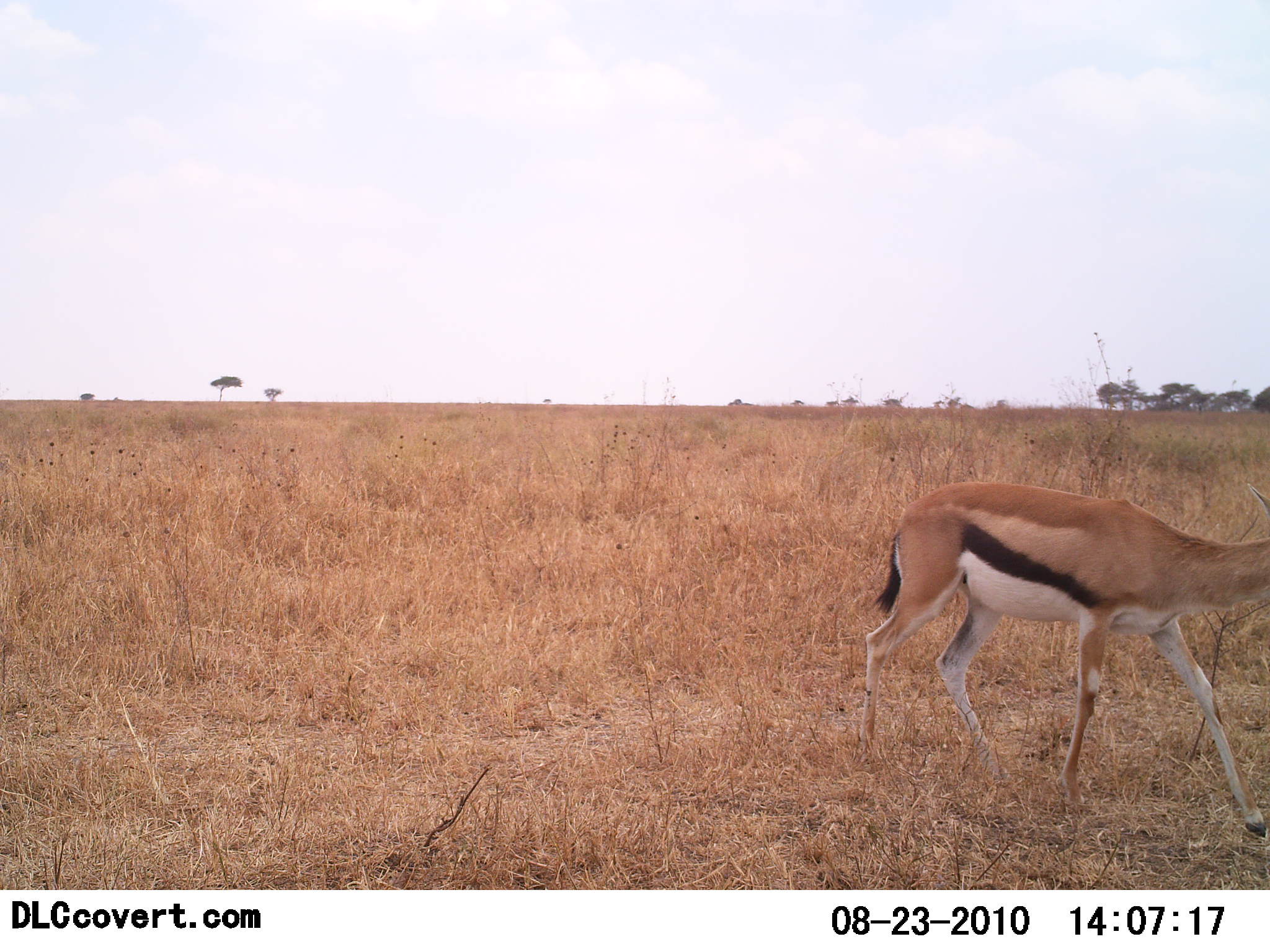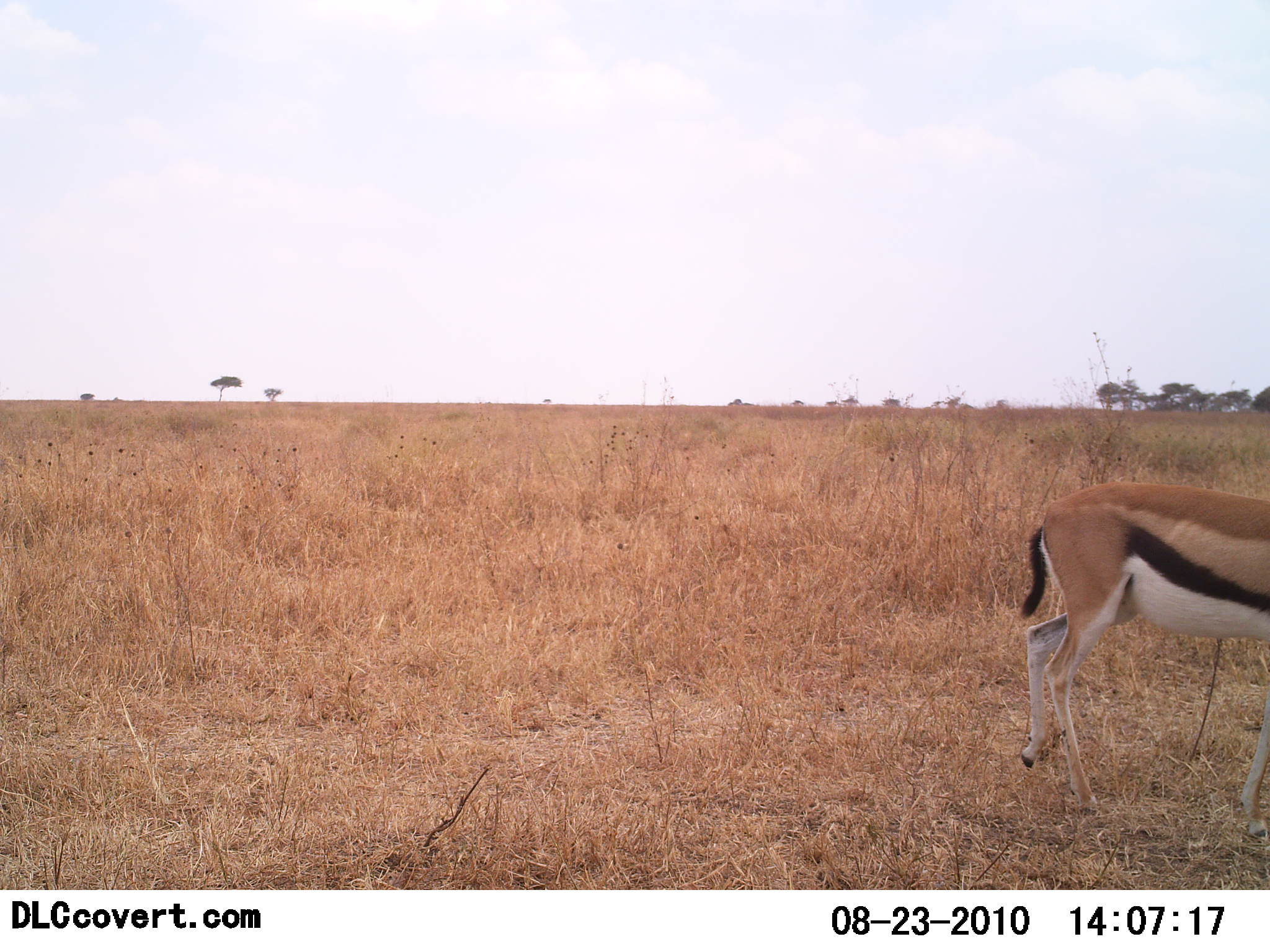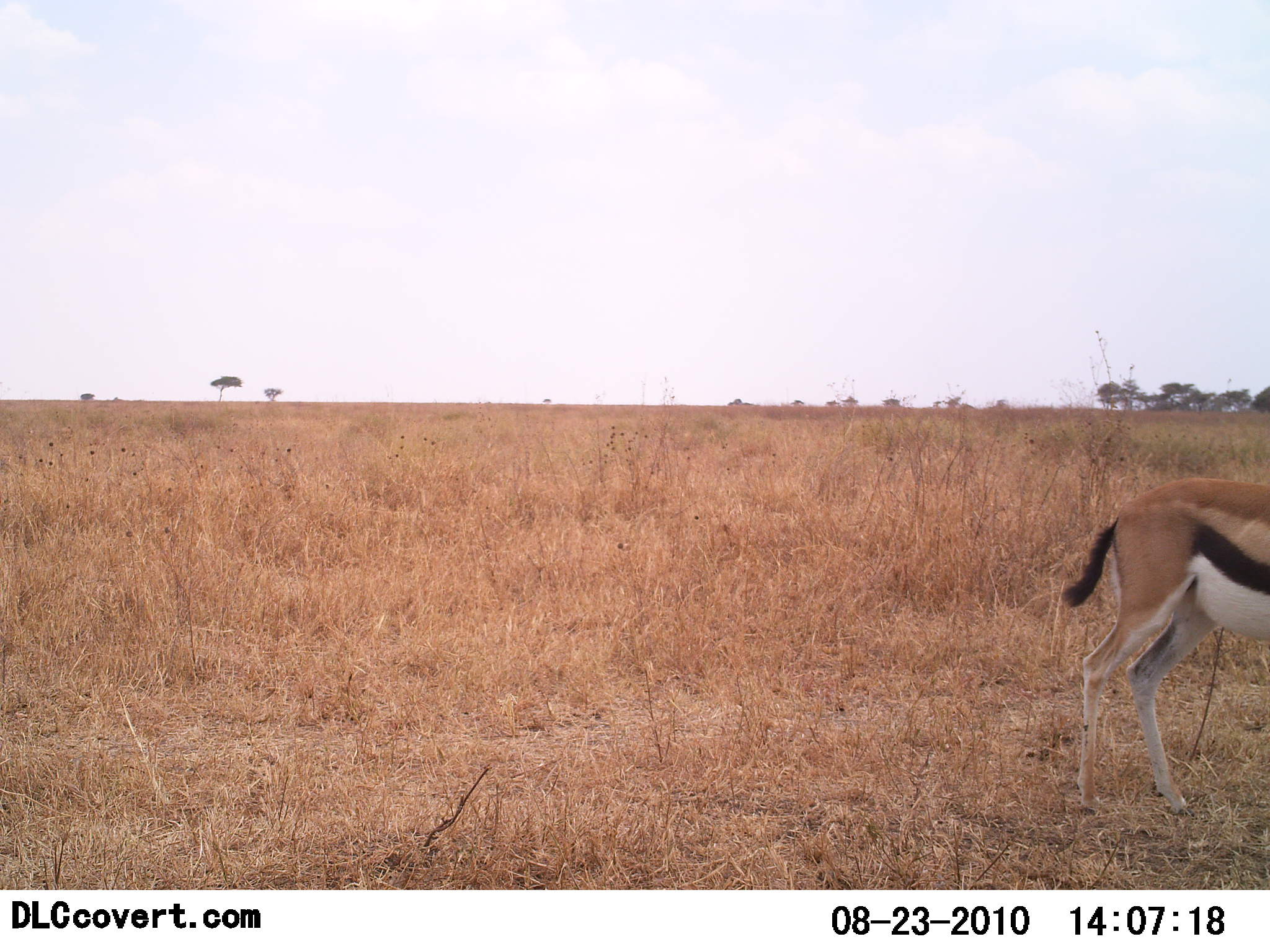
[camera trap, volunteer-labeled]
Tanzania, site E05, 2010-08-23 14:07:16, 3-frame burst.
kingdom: Animalia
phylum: Chordata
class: Mammalia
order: Artiodactyla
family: Bovidae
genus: Eudorcas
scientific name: Eudorcas thomsonii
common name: thomson's gazelle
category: gazellethomsons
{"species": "gazellethomsons (thomson's gazelle) (Eudorcas thomsonii)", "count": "1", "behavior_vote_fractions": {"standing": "8%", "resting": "0%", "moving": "92%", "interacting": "0%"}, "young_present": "0%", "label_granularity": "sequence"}